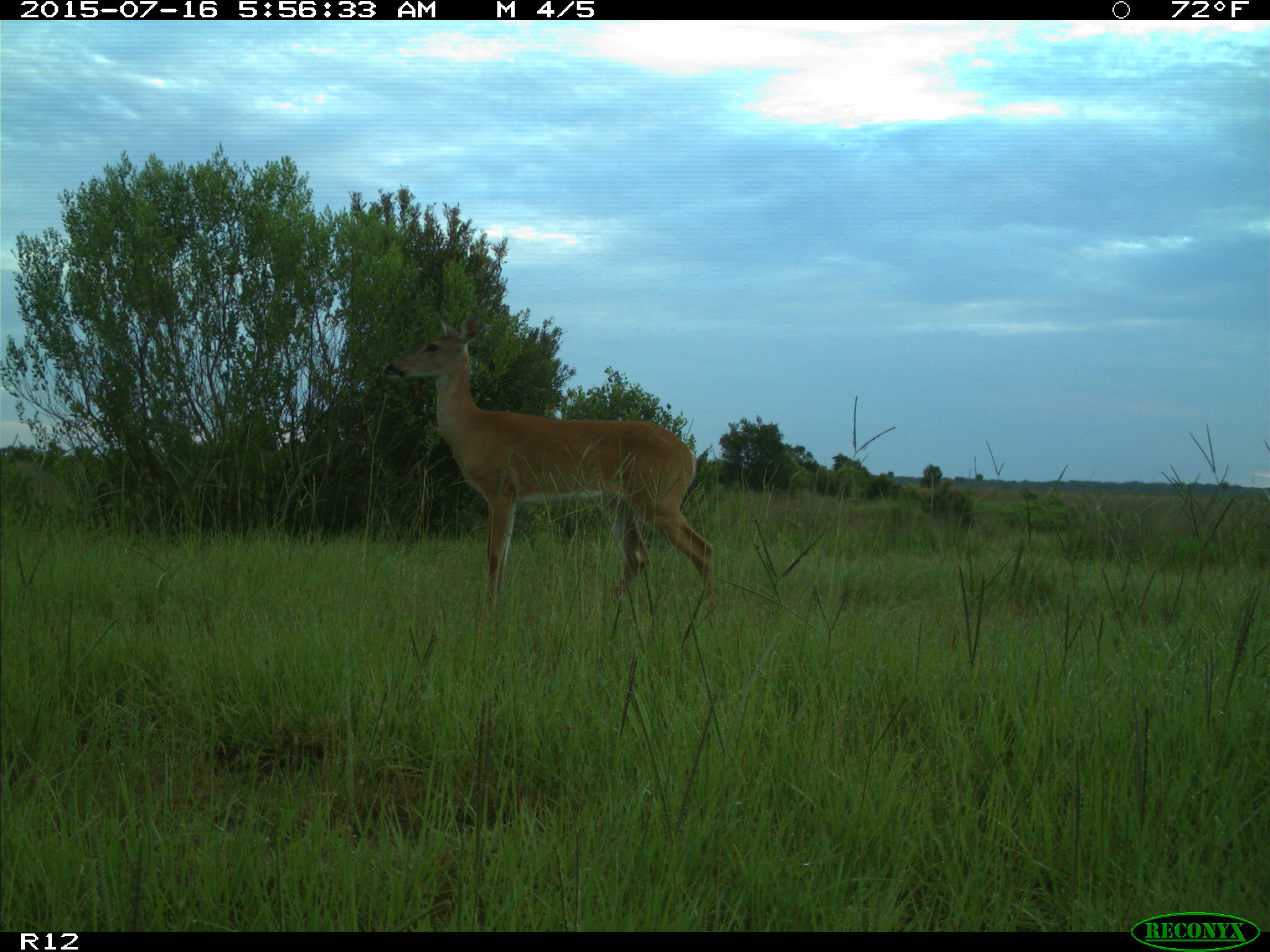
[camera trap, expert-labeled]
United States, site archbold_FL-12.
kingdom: Animalia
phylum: Chordata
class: Mammalia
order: Artiodactyla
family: Cervidae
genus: Odocoileus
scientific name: Odocoileus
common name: deer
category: unidentified deer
Unidentified deer (deer) (Odocoileus).